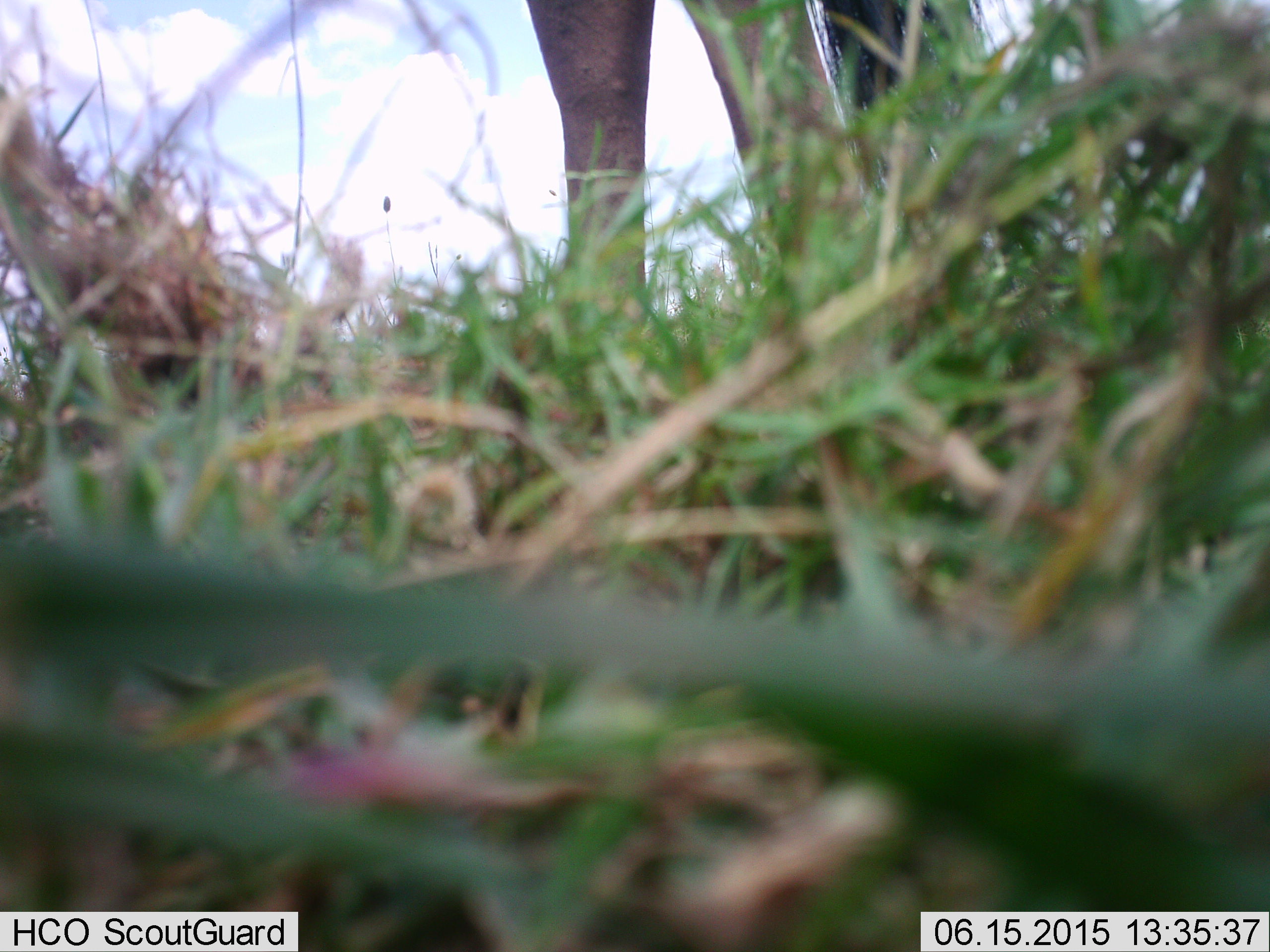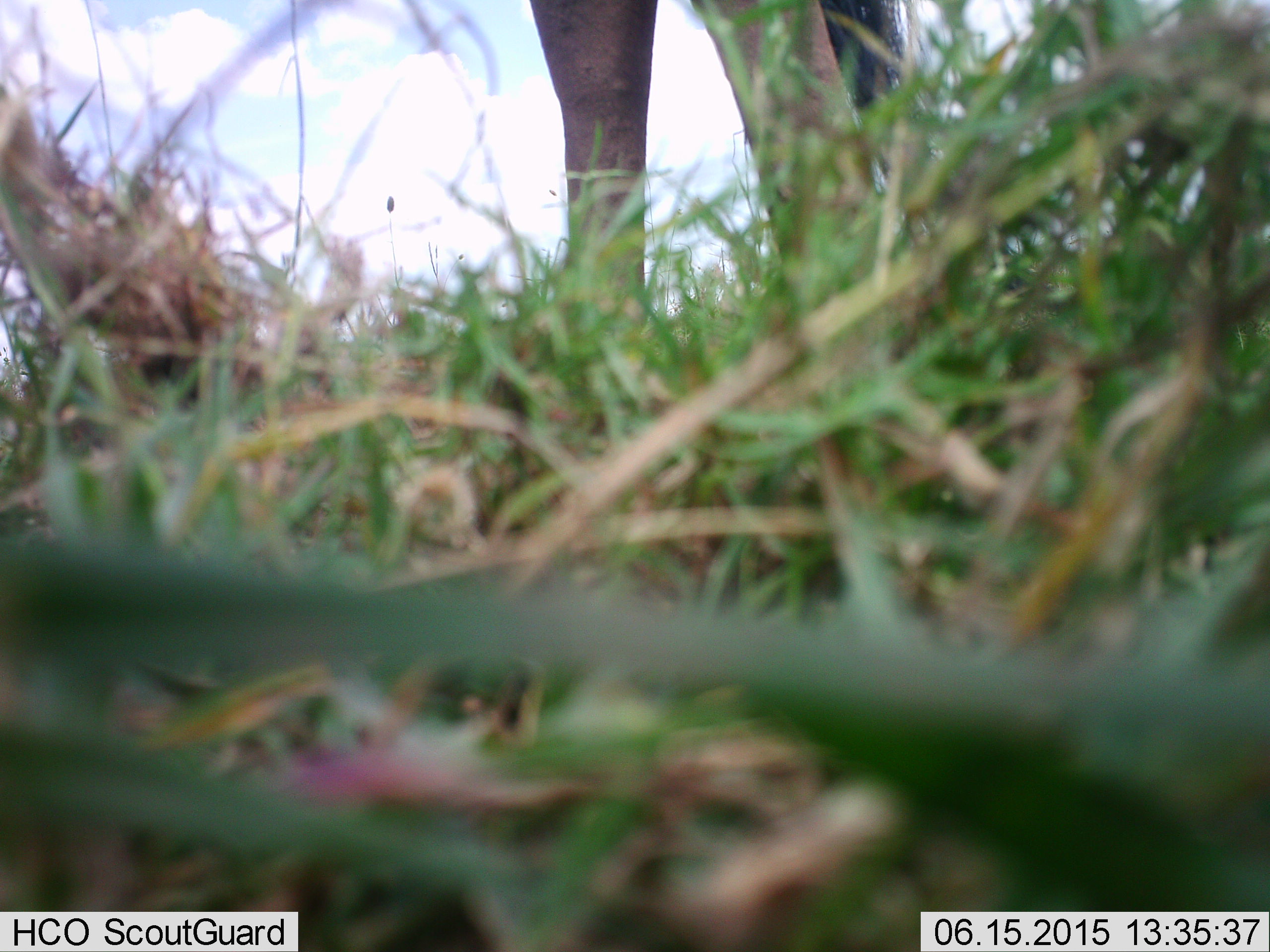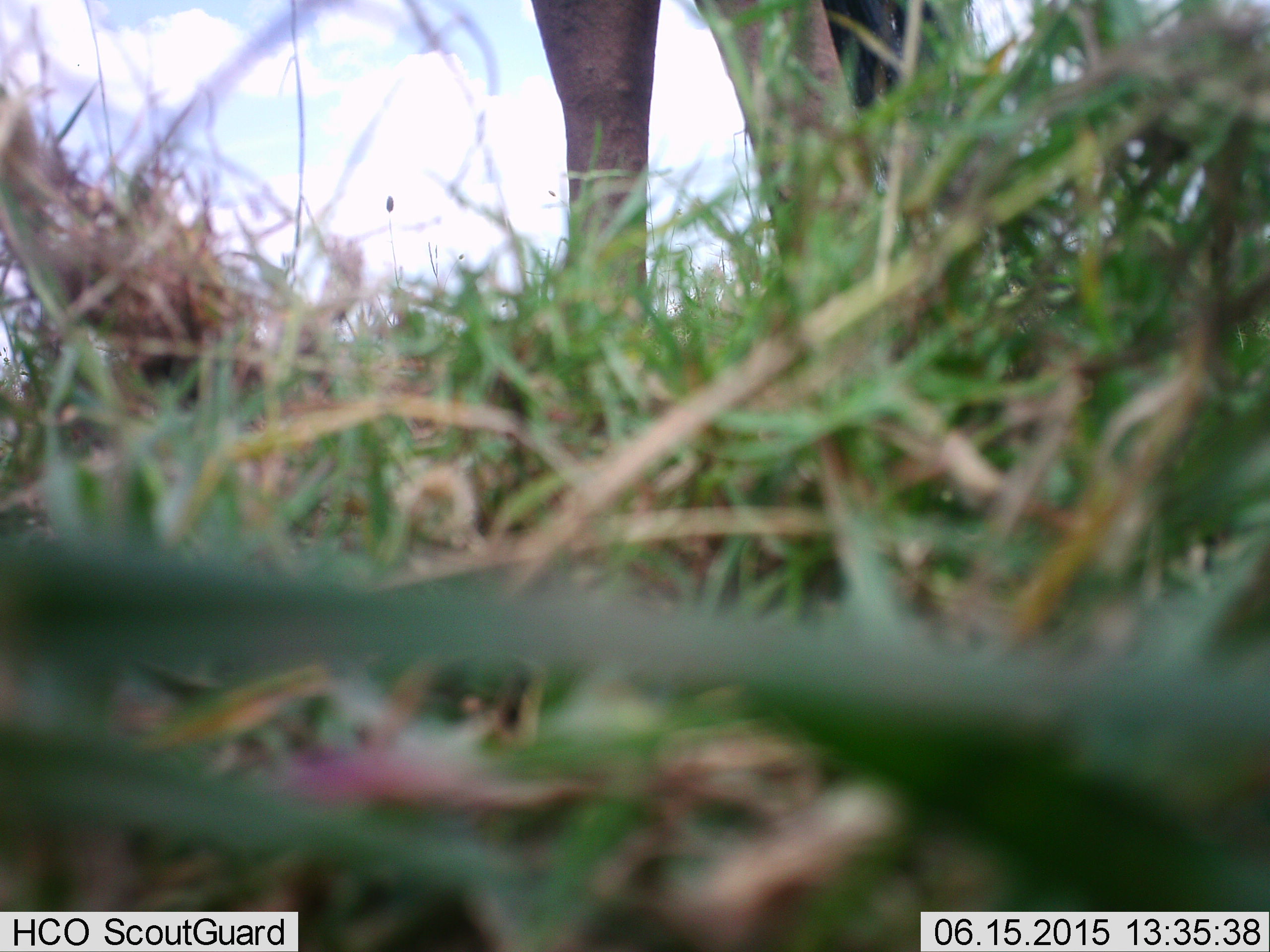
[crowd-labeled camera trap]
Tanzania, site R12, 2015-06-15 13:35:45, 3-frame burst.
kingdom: Animalia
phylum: Chordata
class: Mammalia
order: Artiodactyla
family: Bovidae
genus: Connochaetes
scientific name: Connochaetes taurinus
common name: blue wildebeest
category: wildebeest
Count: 1.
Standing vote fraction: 100%.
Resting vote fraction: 0%.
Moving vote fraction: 0%.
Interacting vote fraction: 0%.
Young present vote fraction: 0%.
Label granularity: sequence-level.